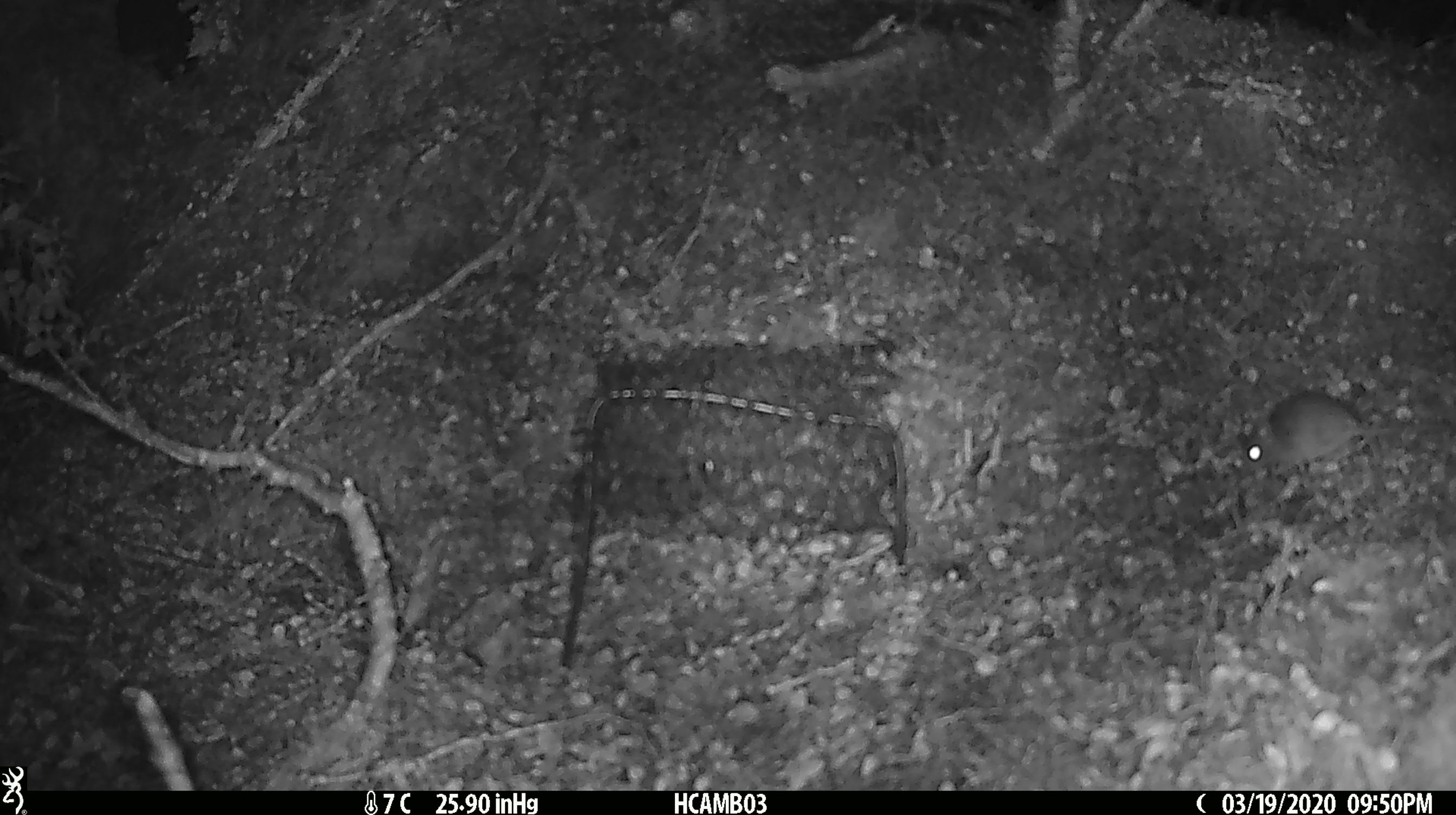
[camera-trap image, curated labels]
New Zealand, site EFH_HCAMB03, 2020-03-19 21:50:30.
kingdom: Animalia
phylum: Chordata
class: Mammalia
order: Rodentia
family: Muridae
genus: Mus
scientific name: Mus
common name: mouse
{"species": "mouse (Mus)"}